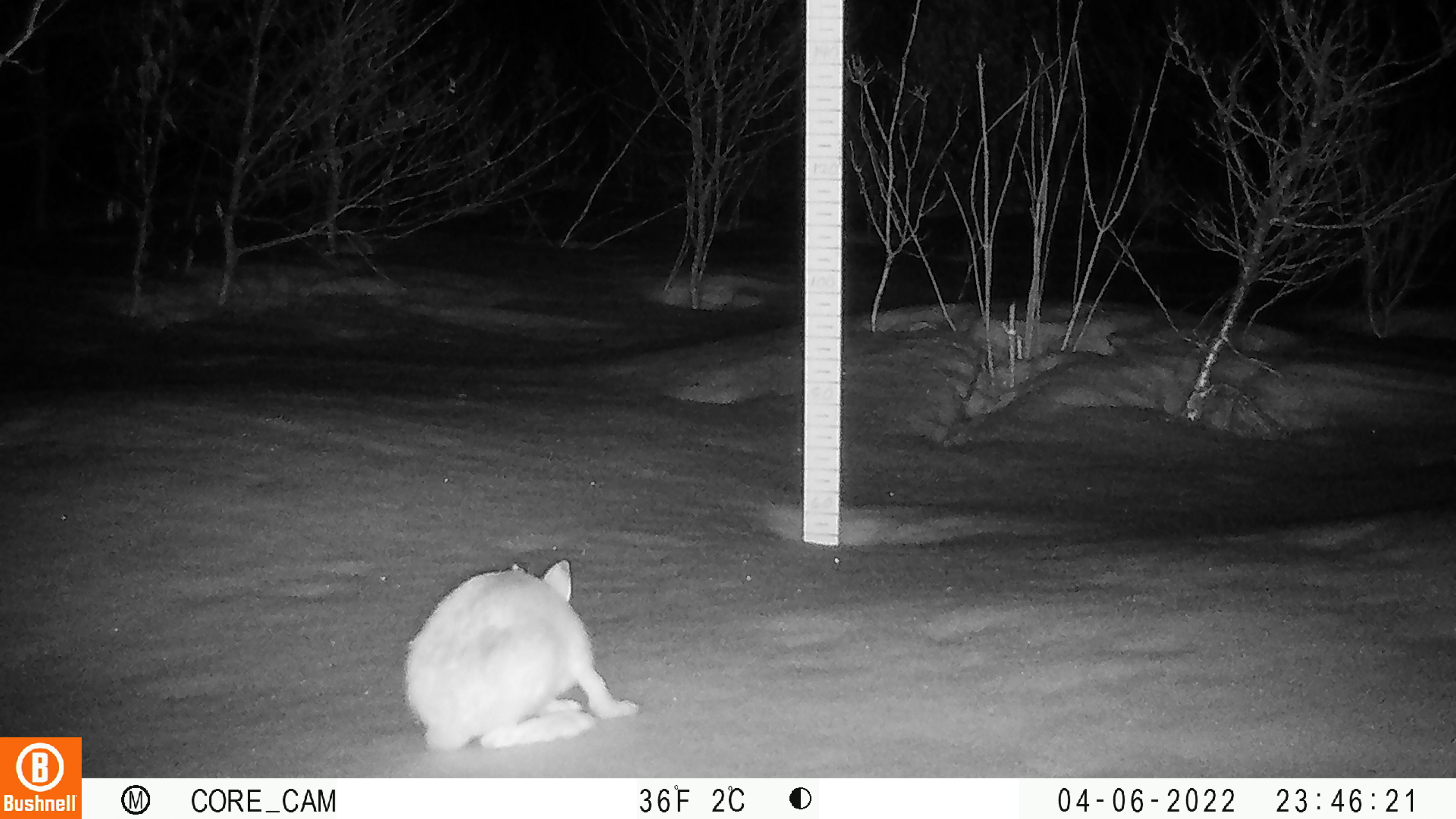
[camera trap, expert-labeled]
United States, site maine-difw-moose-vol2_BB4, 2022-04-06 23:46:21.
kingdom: Animalia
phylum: Chordata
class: Mammalia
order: Lagomorpha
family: Leporidae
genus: Lepus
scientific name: Lepus americanus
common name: snowshoe hare